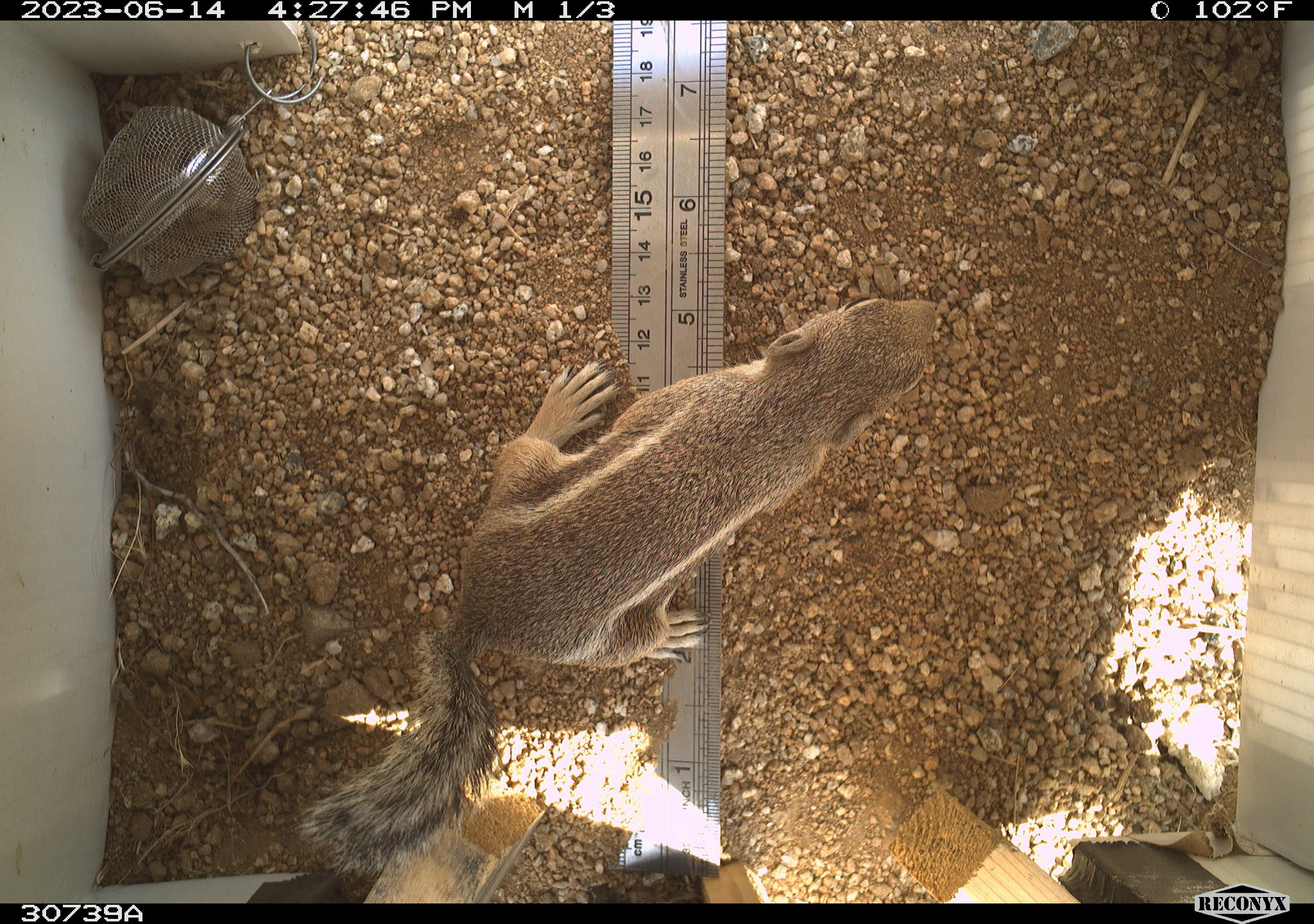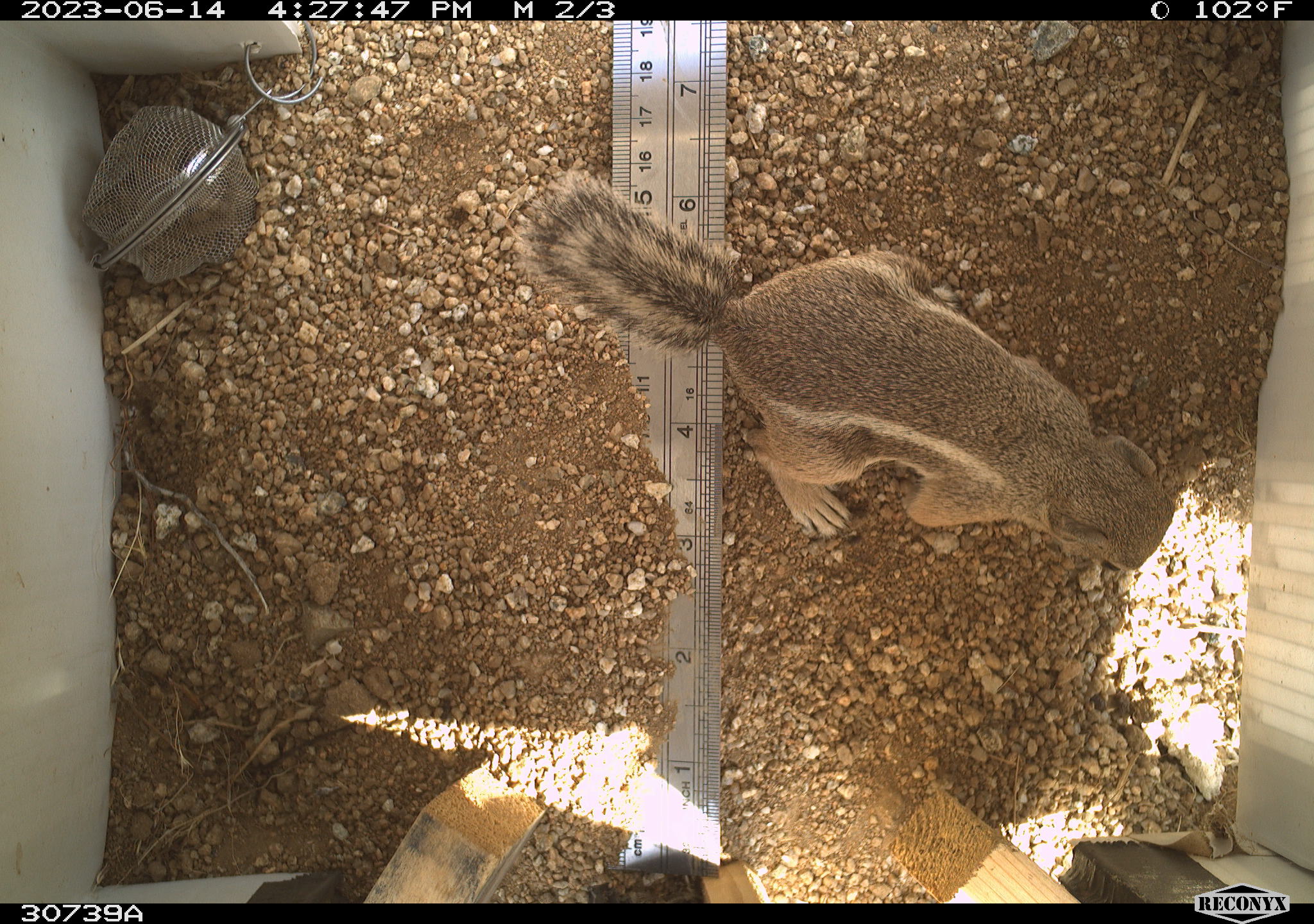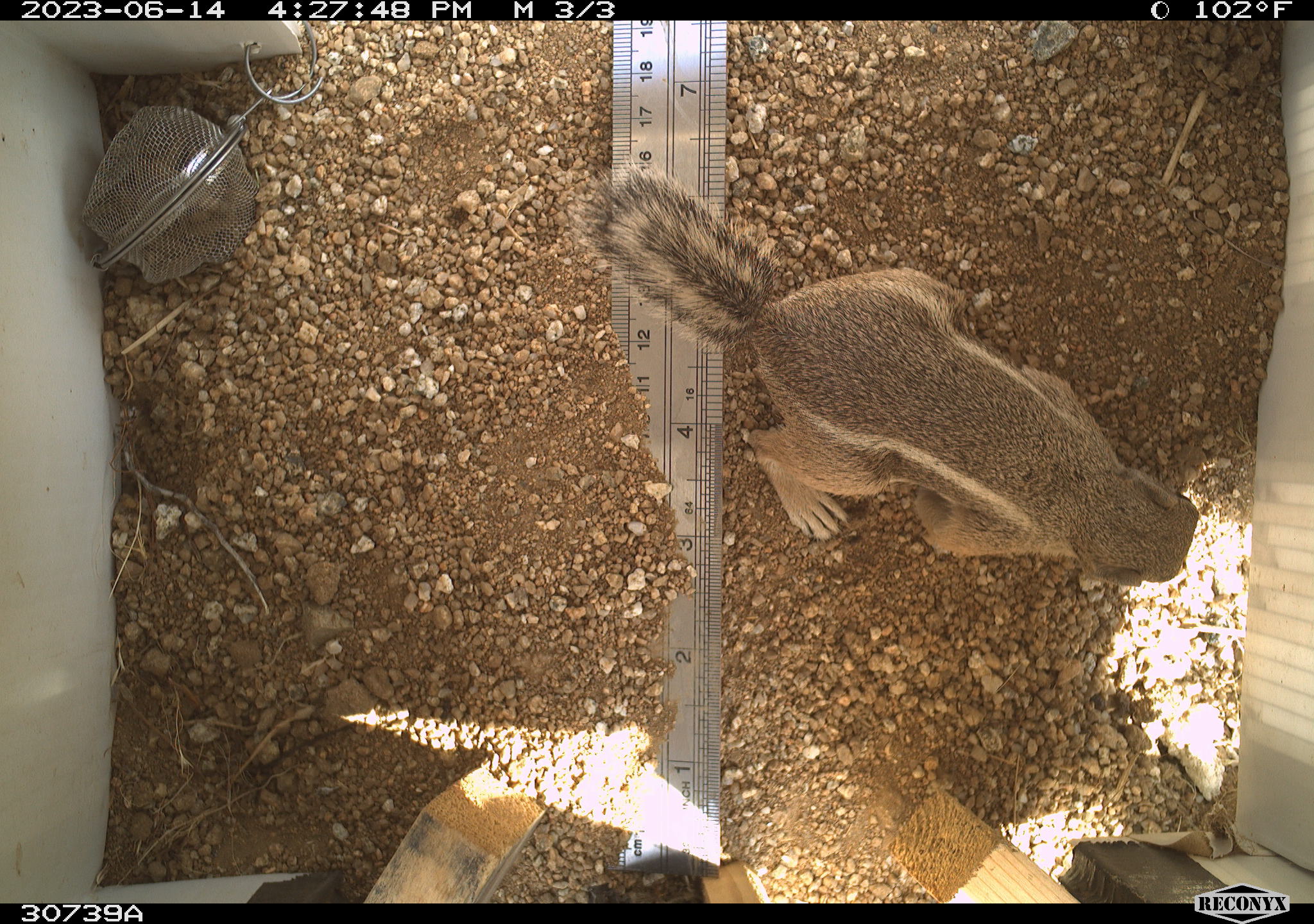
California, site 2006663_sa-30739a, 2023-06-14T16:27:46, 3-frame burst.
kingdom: Animalia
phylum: Chordata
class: Mammalia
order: Rodentia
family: Sciuridae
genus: Ammospermophilus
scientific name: Ammospermophilus leucurus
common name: white-tailed antelope squirrel